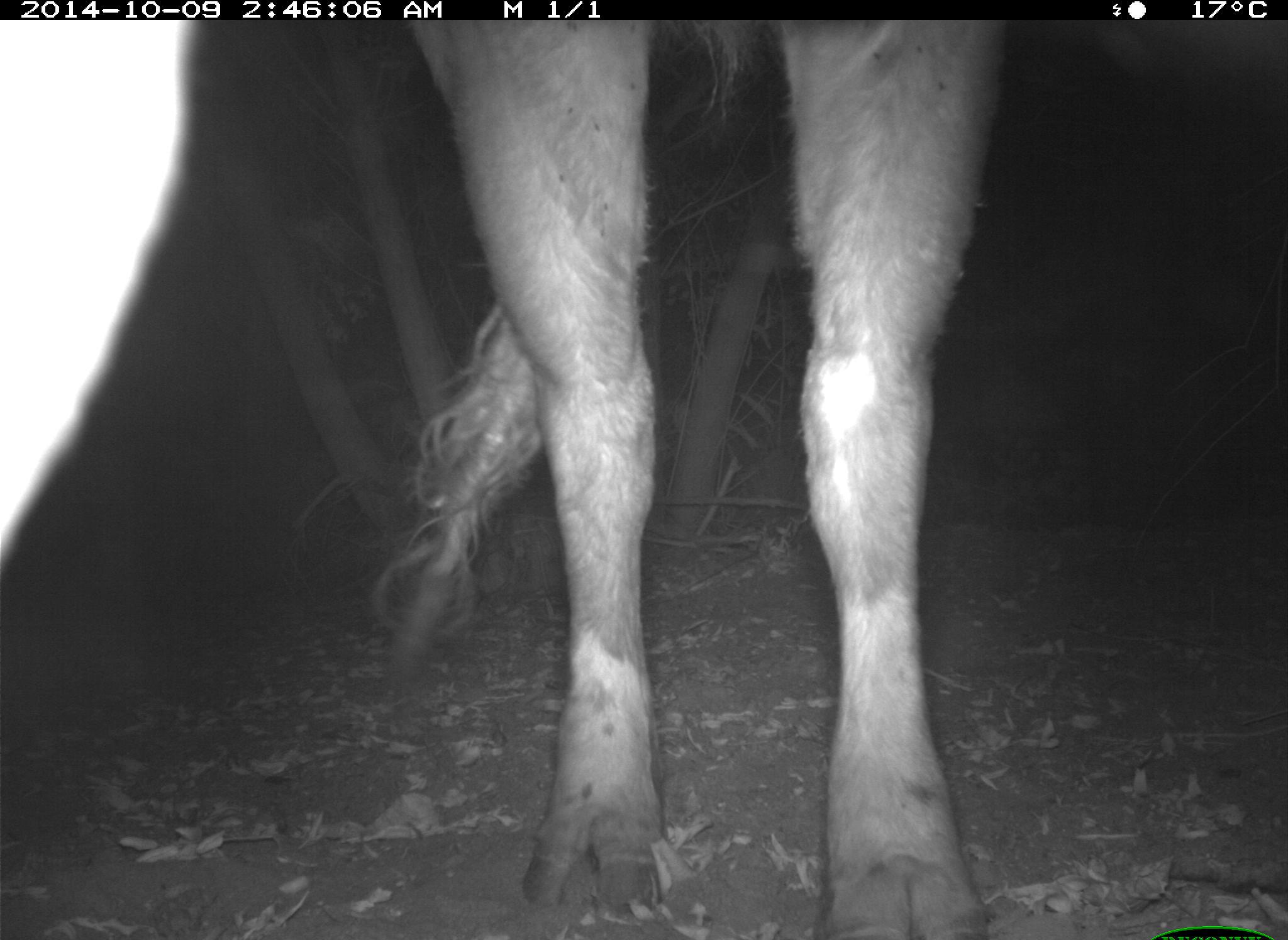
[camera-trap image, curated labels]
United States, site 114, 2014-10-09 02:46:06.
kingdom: Animalia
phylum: Chordata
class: Mammalia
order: Artiodactyla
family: Bovidae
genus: Bos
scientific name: Bos taurus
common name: cow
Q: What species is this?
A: Cow (Bos taurus).